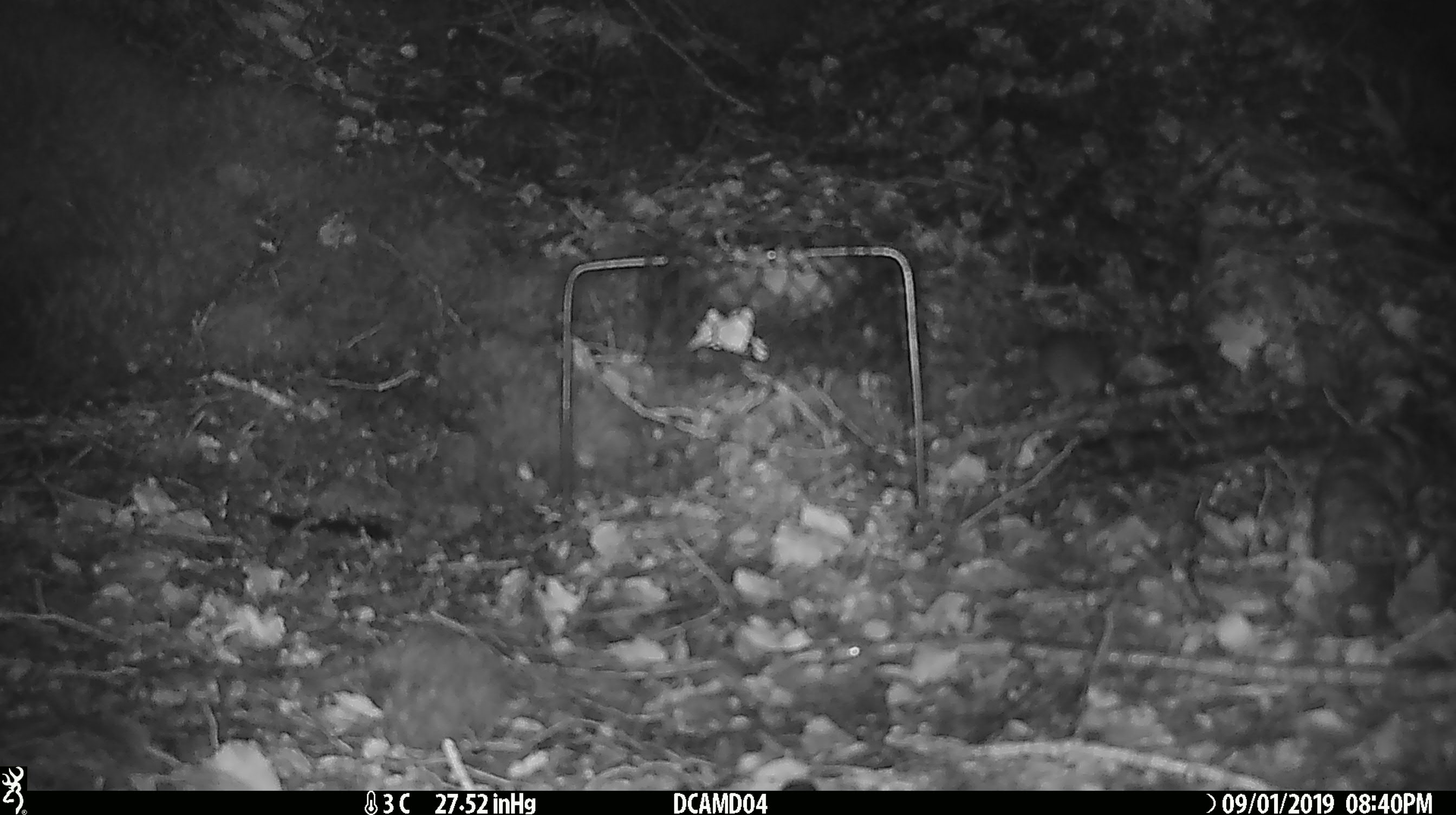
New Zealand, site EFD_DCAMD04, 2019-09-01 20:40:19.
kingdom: Animalia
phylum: Chordata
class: Mammalia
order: Rodentia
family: Muridae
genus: Mus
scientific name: Mus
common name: mouse